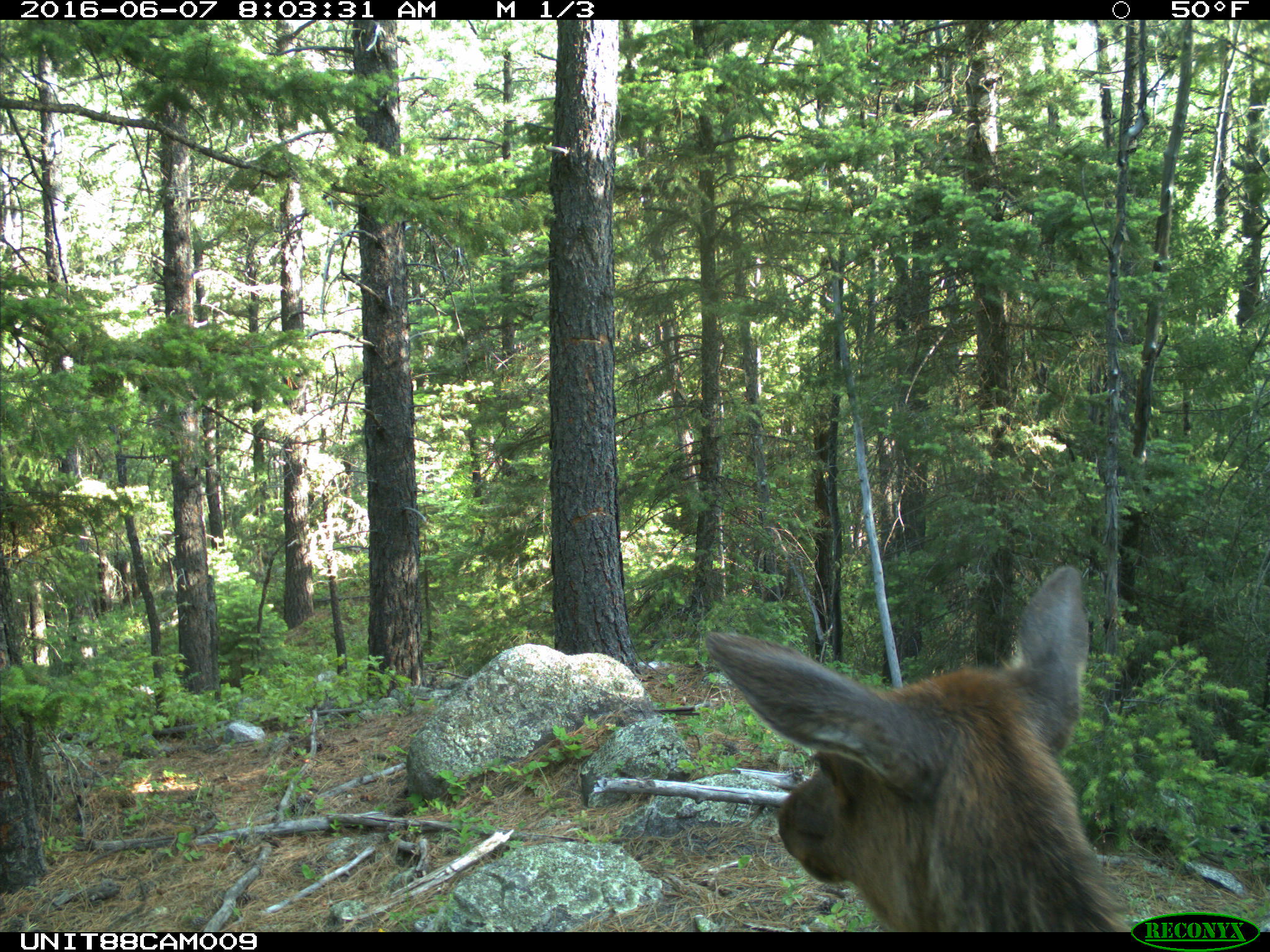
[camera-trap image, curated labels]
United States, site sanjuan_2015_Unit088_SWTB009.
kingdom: Animalia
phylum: Chordata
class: Mammalia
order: Artiodactyla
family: Cervidae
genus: Cervus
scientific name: Cervus elaphus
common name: red deer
Cervus elaphus (red deer).